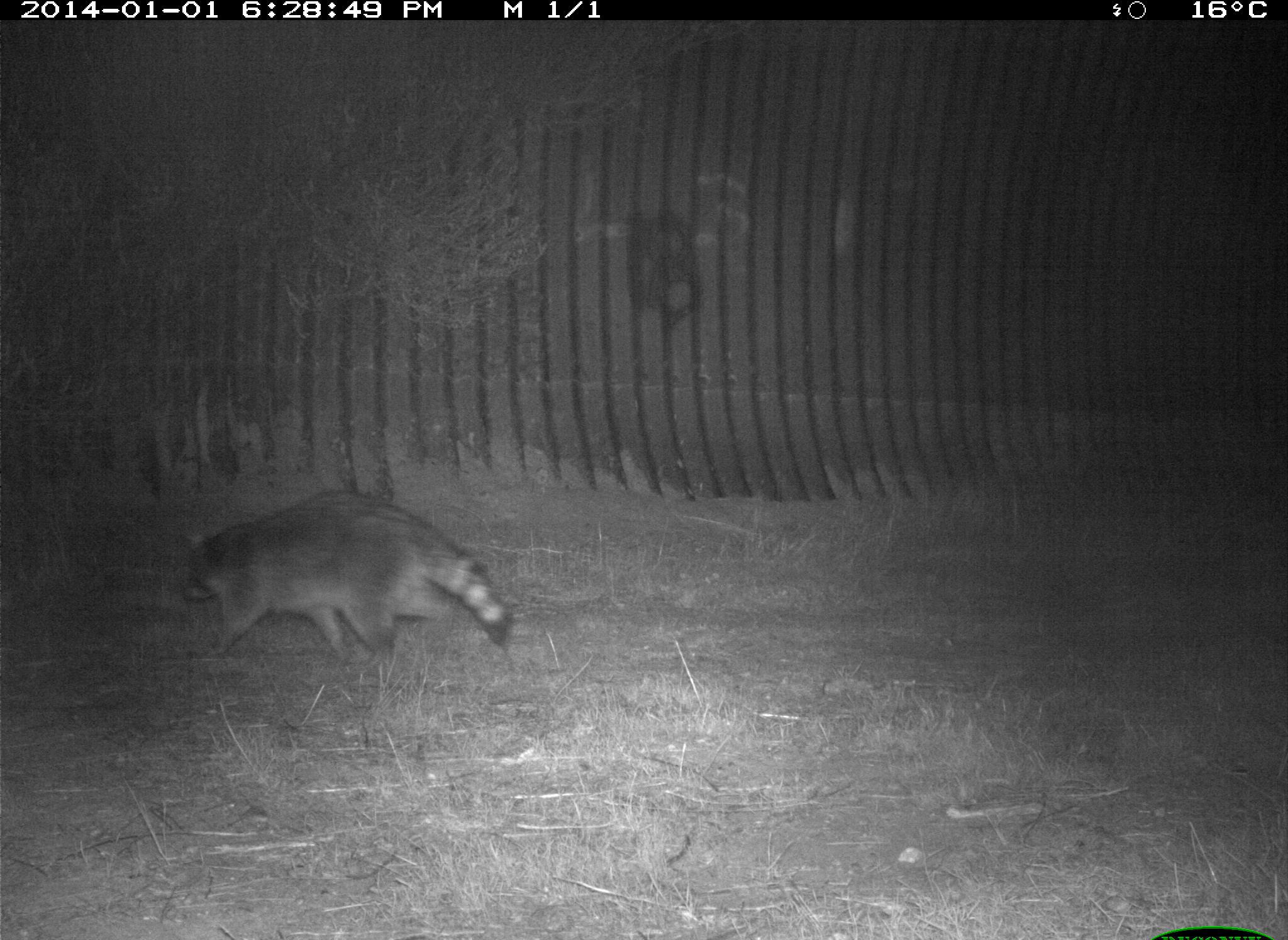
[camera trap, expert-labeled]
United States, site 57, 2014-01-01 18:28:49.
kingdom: Animalia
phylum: Chordata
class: Mammalia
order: Carnivora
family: Procyonidae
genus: Procyon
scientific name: Procyon lotor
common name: raccoon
Raccoon (Procyon lotor).